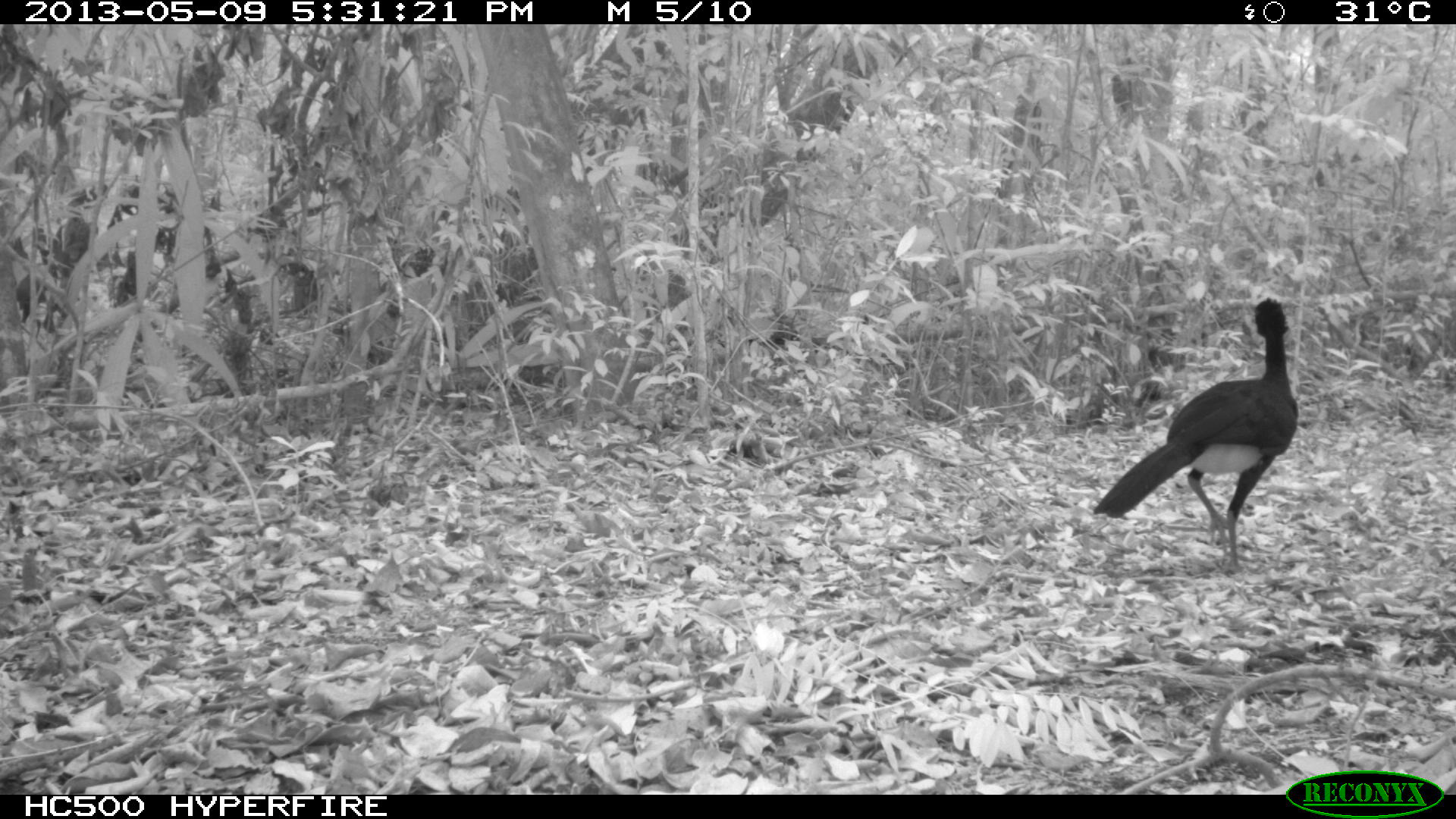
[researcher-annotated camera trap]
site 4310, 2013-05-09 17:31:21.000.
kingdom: Animalia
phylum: Chordata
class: Aves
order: Galliformes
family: Cracidae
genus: Crax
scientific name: Crax rubra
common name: great curassow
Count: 1.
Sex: male.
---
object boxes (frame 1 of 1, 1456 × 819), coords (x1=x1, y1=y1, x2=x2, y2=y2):
crax rubra: (x1=1091, y1=296, x2=1299, y2=572)